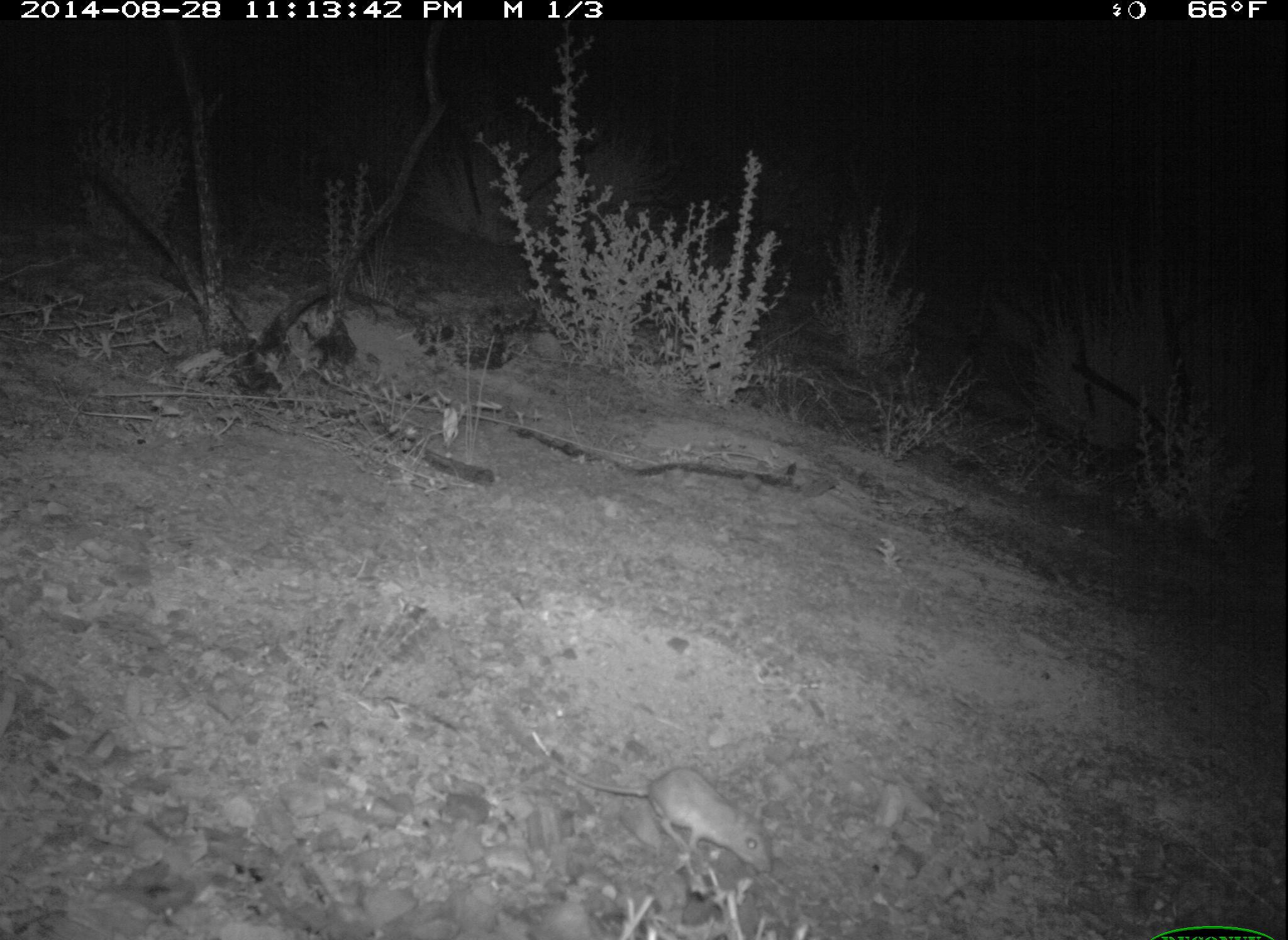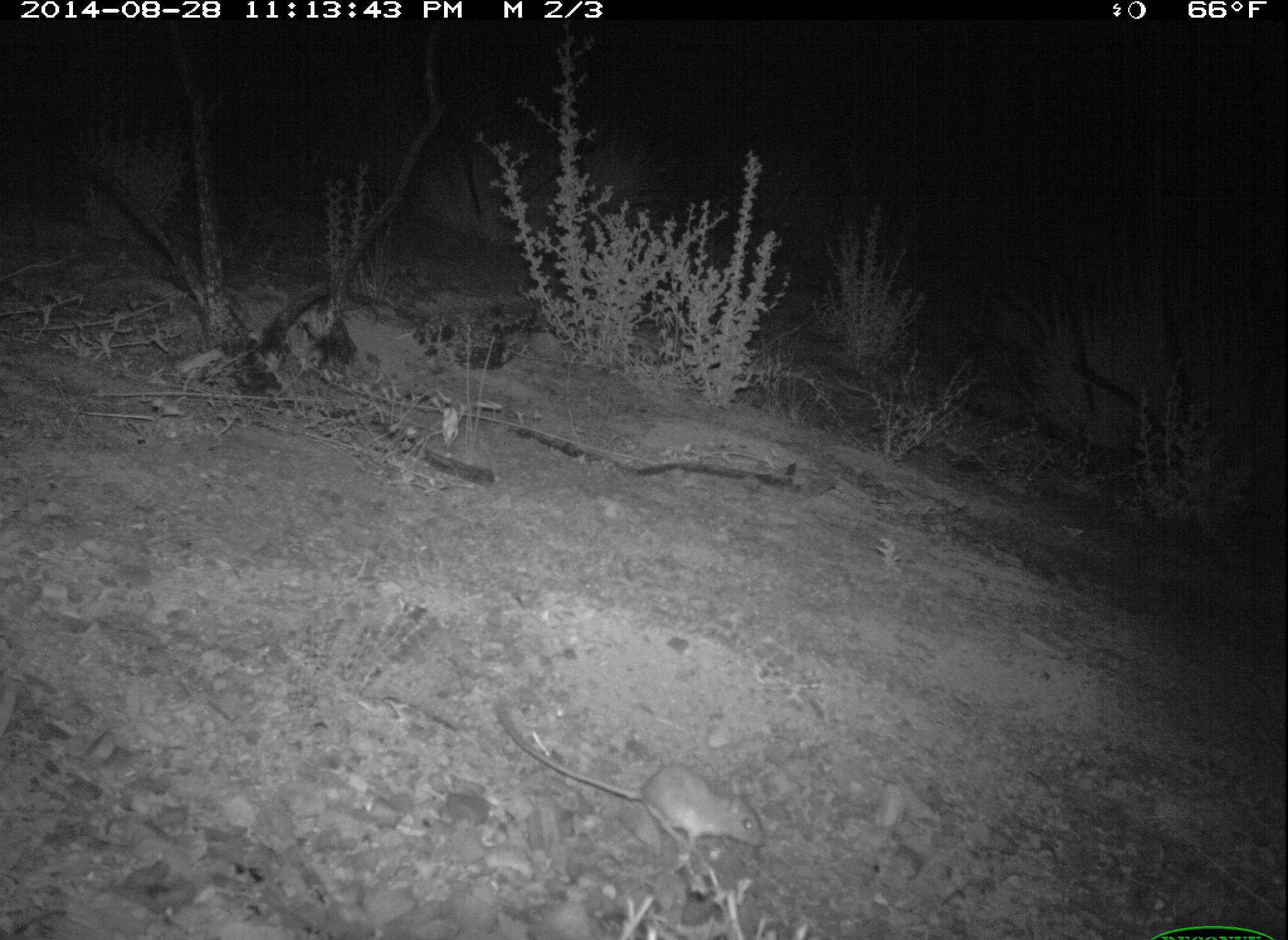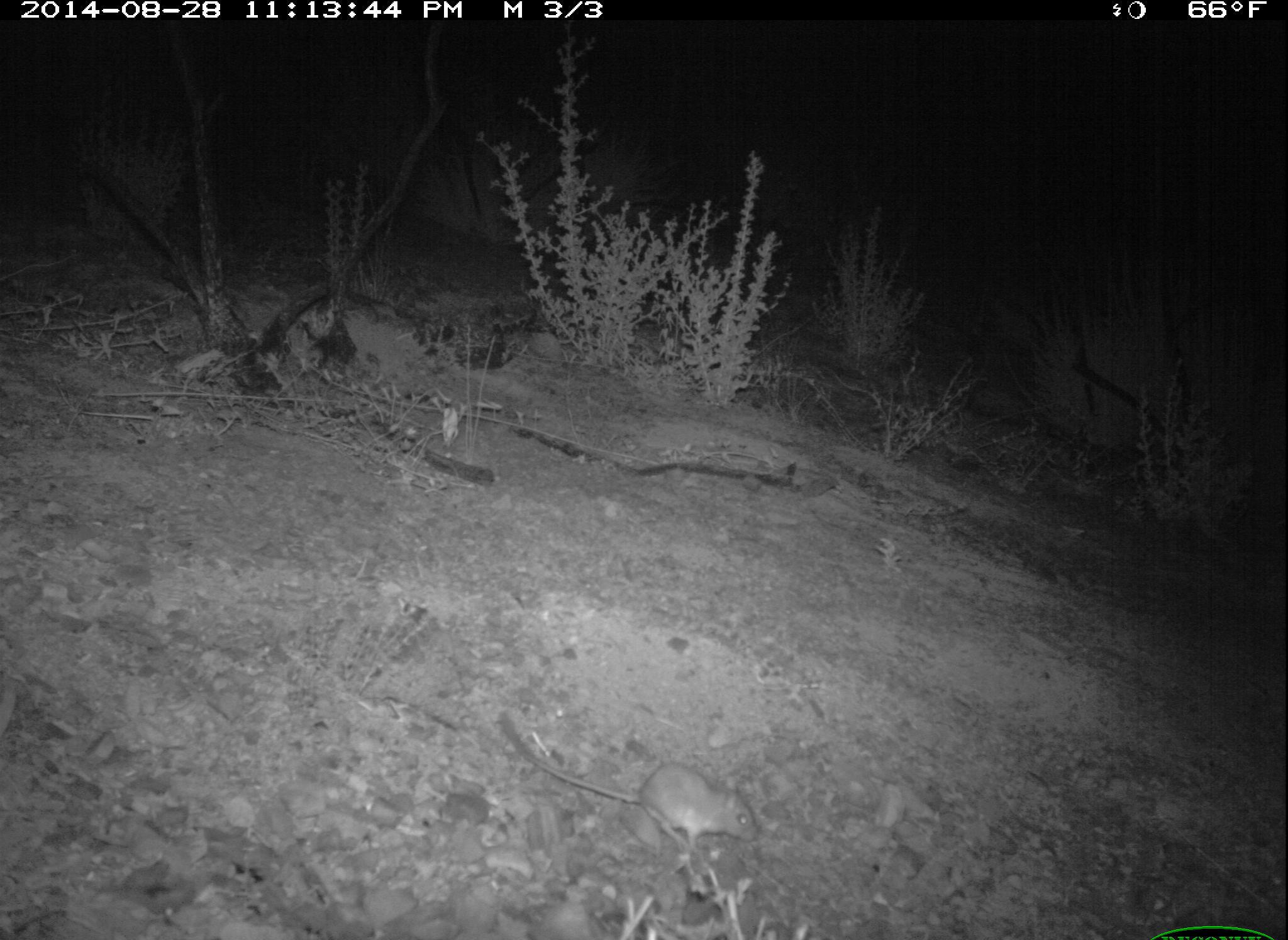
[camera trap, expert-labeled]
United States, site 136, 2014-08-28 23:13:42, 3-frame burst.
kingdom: Animalia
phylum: Chordata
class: Mammalia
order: Rodentia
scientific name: Rodentia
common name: rodent